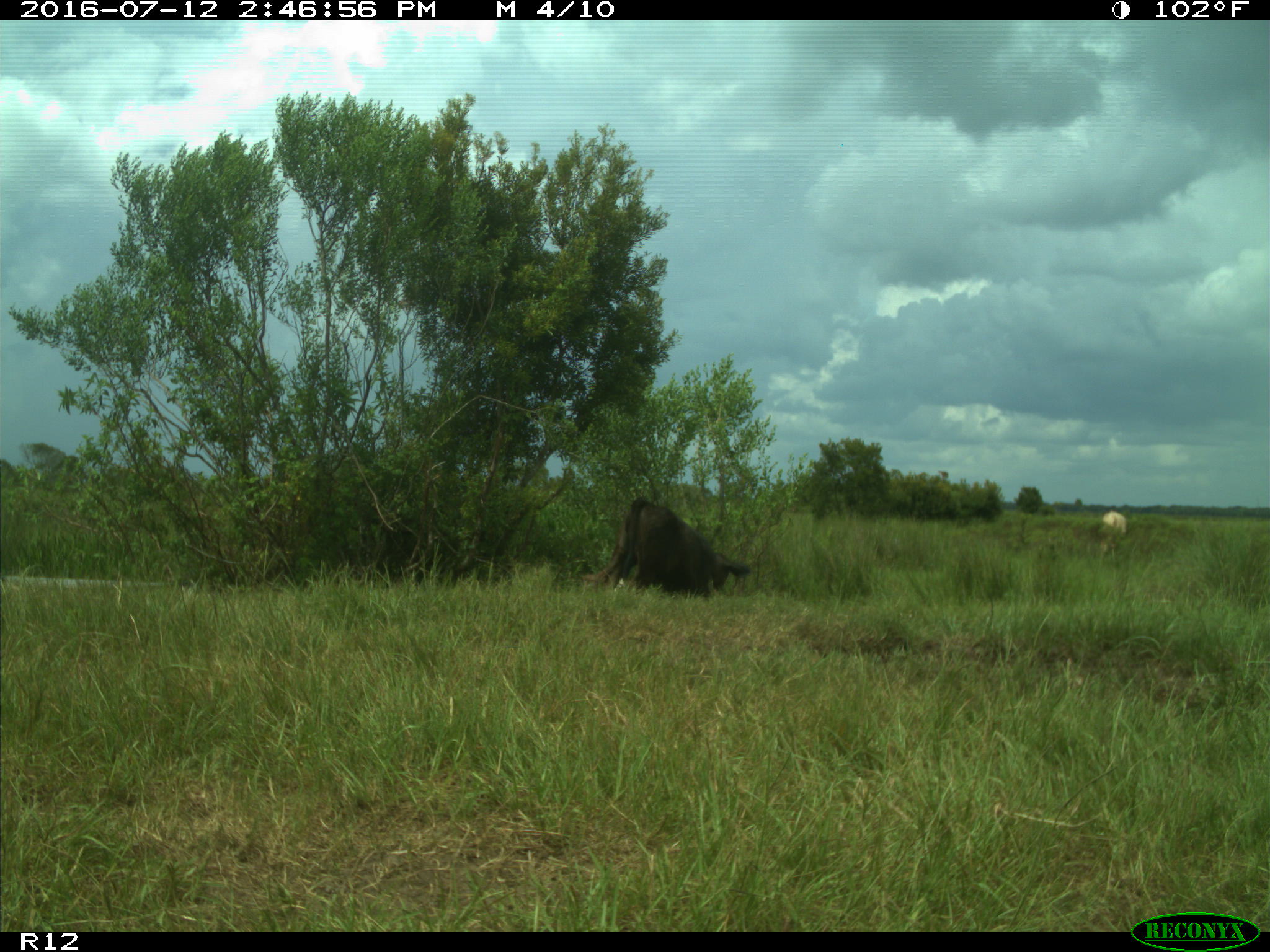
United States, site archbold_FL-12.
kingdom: Animalia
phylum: Chordata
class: Mammalia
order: Artiodactyla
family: Bovidae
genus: Bos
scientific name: Bos taurus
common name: domestic cow